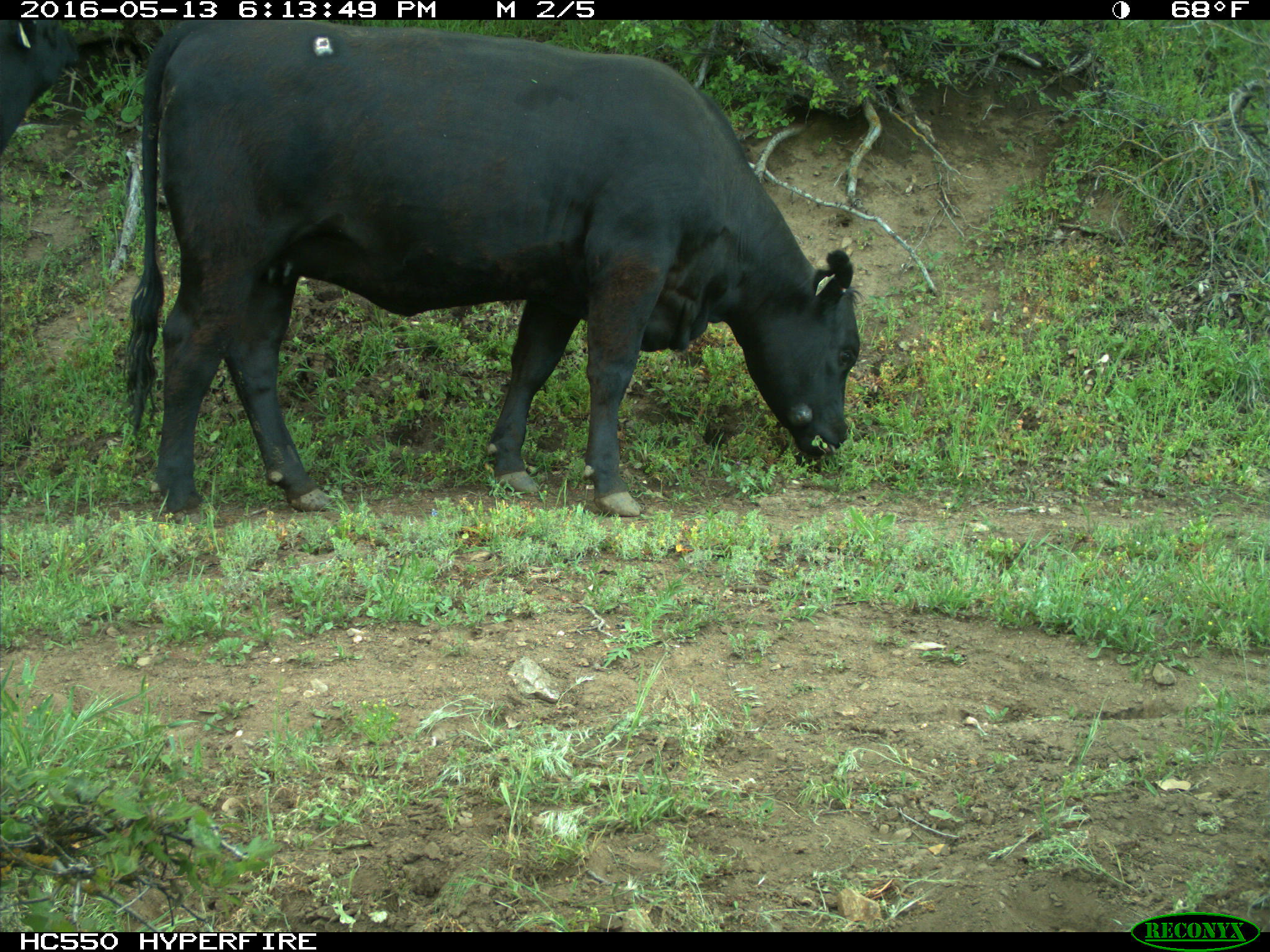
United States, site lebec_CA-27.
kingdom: Animalia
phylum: Chordata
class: Mammalia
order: Artiodactyla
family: Bovidae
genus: Bos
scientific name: Bos taurus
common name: domestic cow